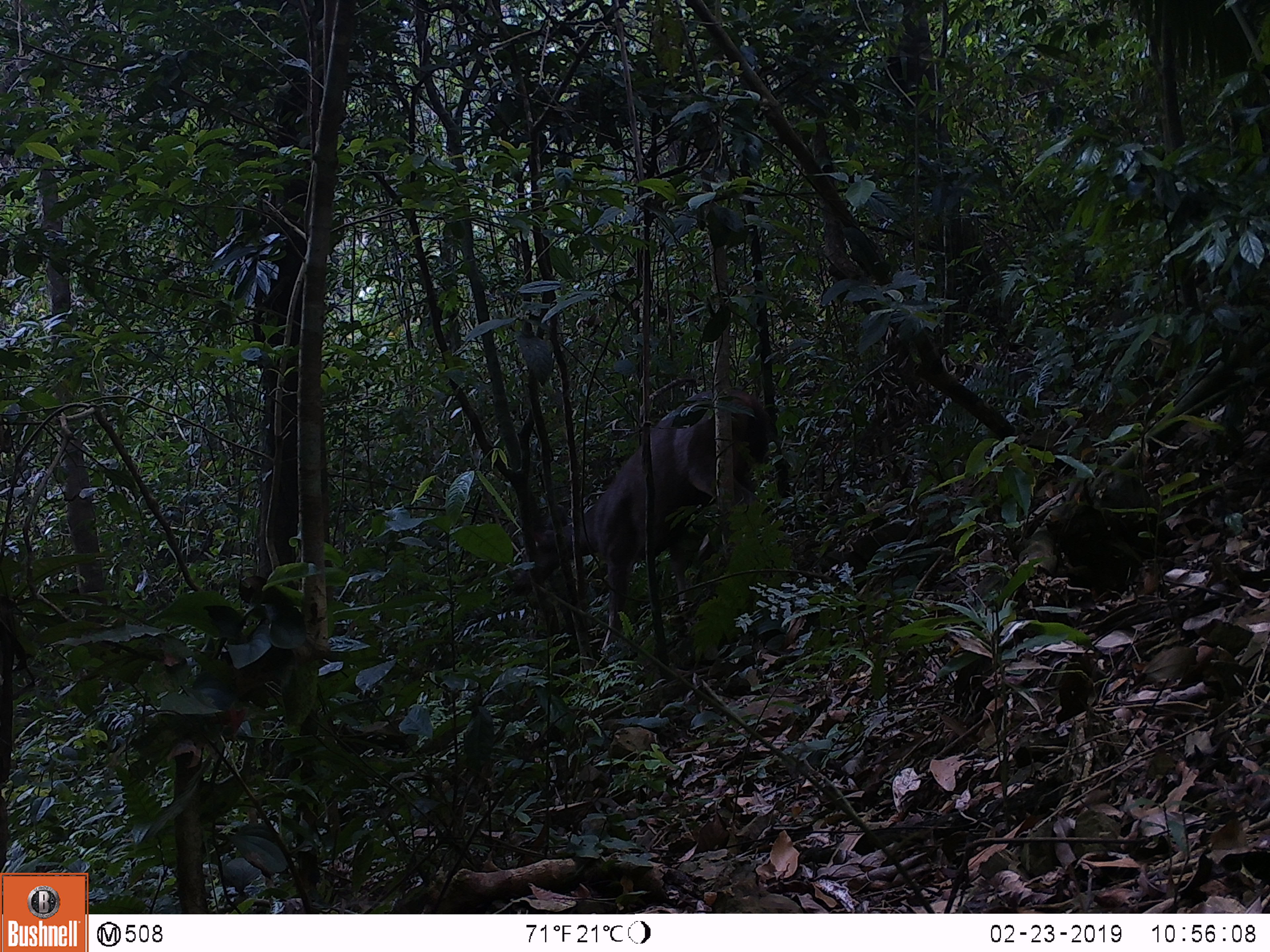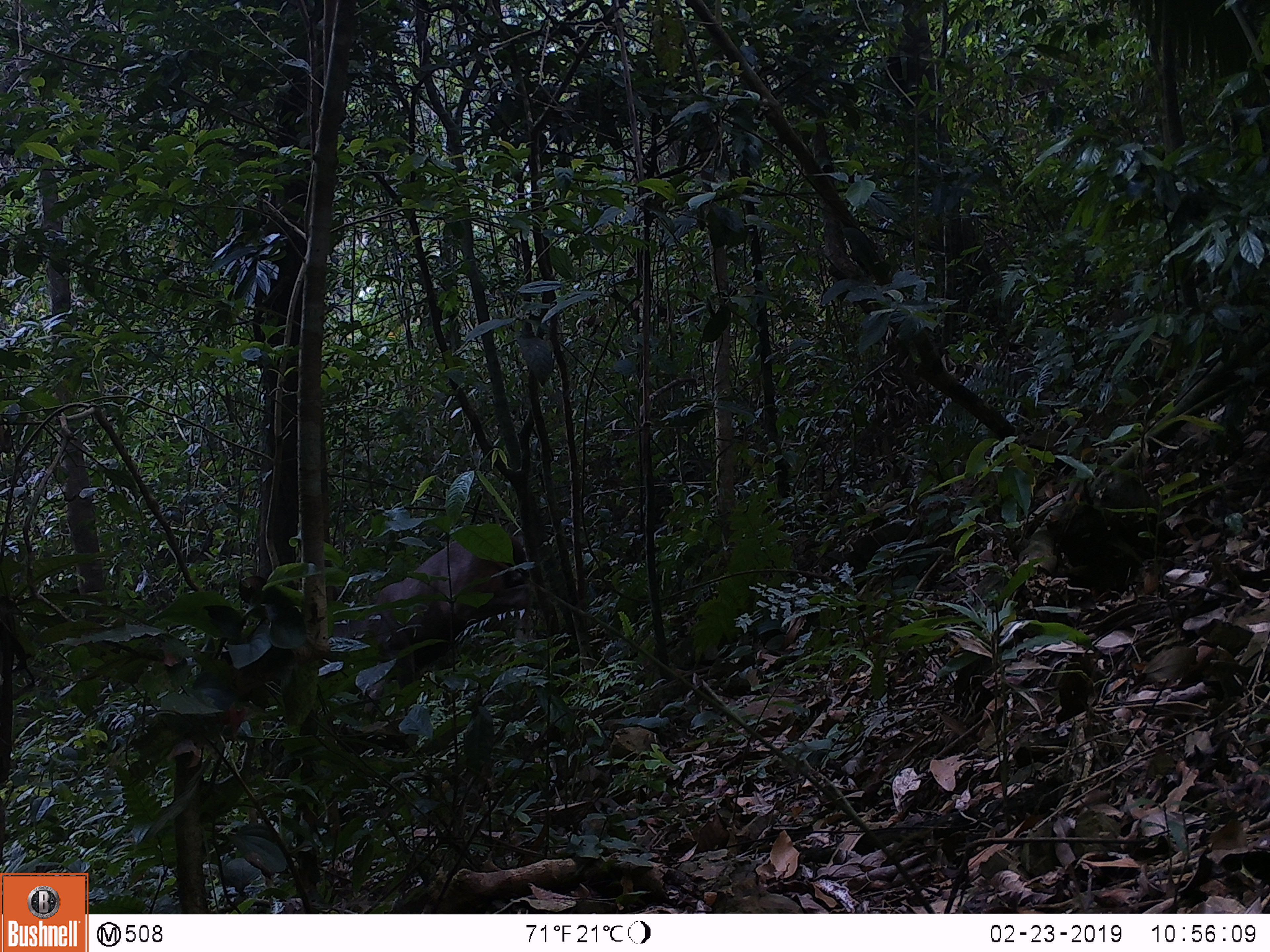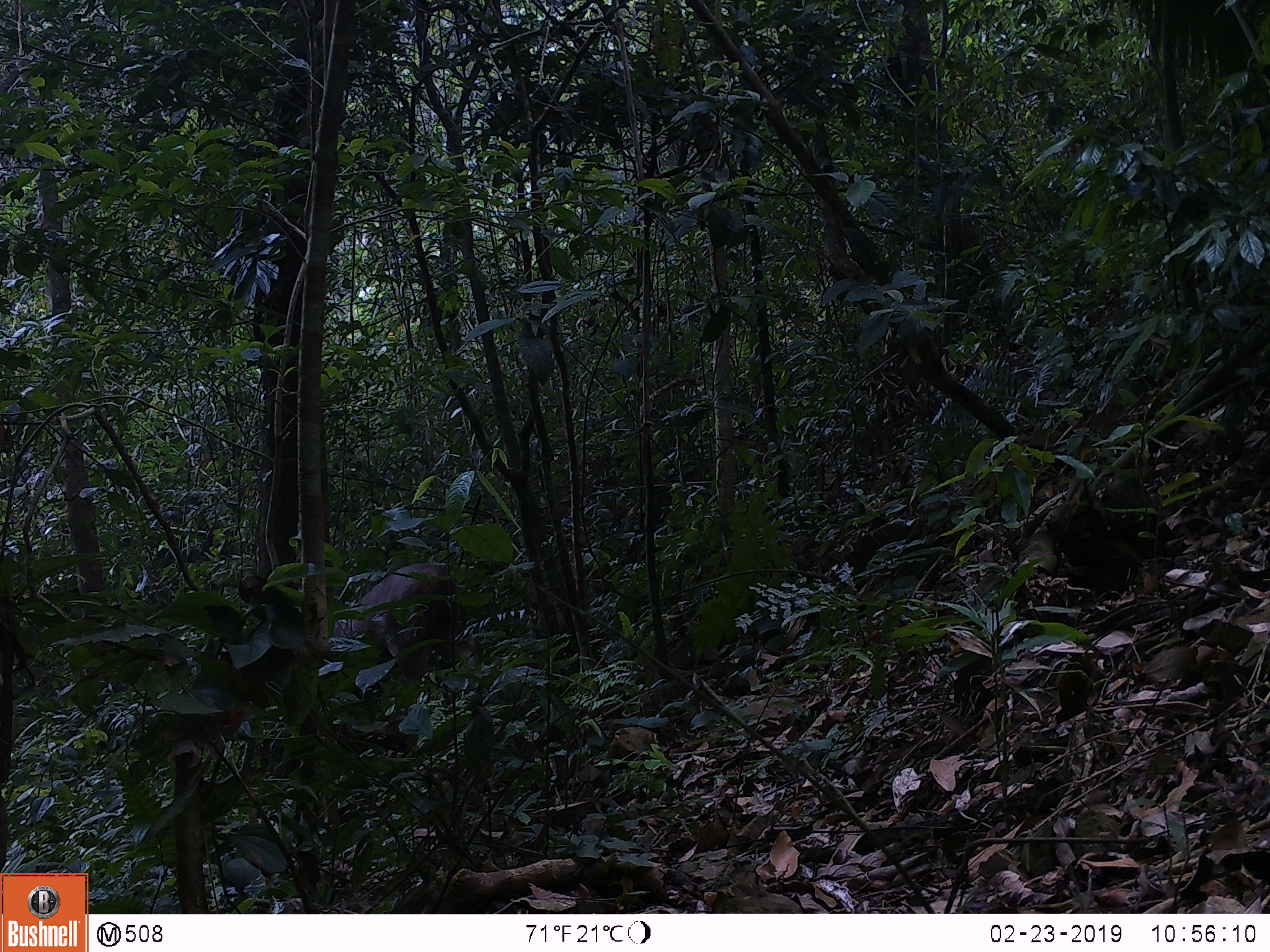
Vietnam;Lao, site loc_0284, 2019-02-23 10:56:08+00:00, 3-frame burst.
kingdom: Animalia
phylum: Chordata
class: Mammalia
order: Artiodactyla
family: Cervidae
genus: Rusa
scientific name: Rusa unicolor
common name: sambar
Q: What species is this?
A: Sambar (Rusa unicolor).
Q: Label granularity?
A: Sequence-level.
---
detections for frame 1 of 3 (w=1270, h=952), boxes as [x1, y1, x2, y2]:
sambar: [512, 387, 769, 655]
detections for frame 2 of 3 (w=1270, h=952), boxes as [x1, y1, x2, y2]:
sambar: [329, 534, 529, 712]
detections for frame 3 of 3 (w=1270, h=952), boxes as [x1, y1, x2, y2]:
sambar: [332, 563, 481, 687]